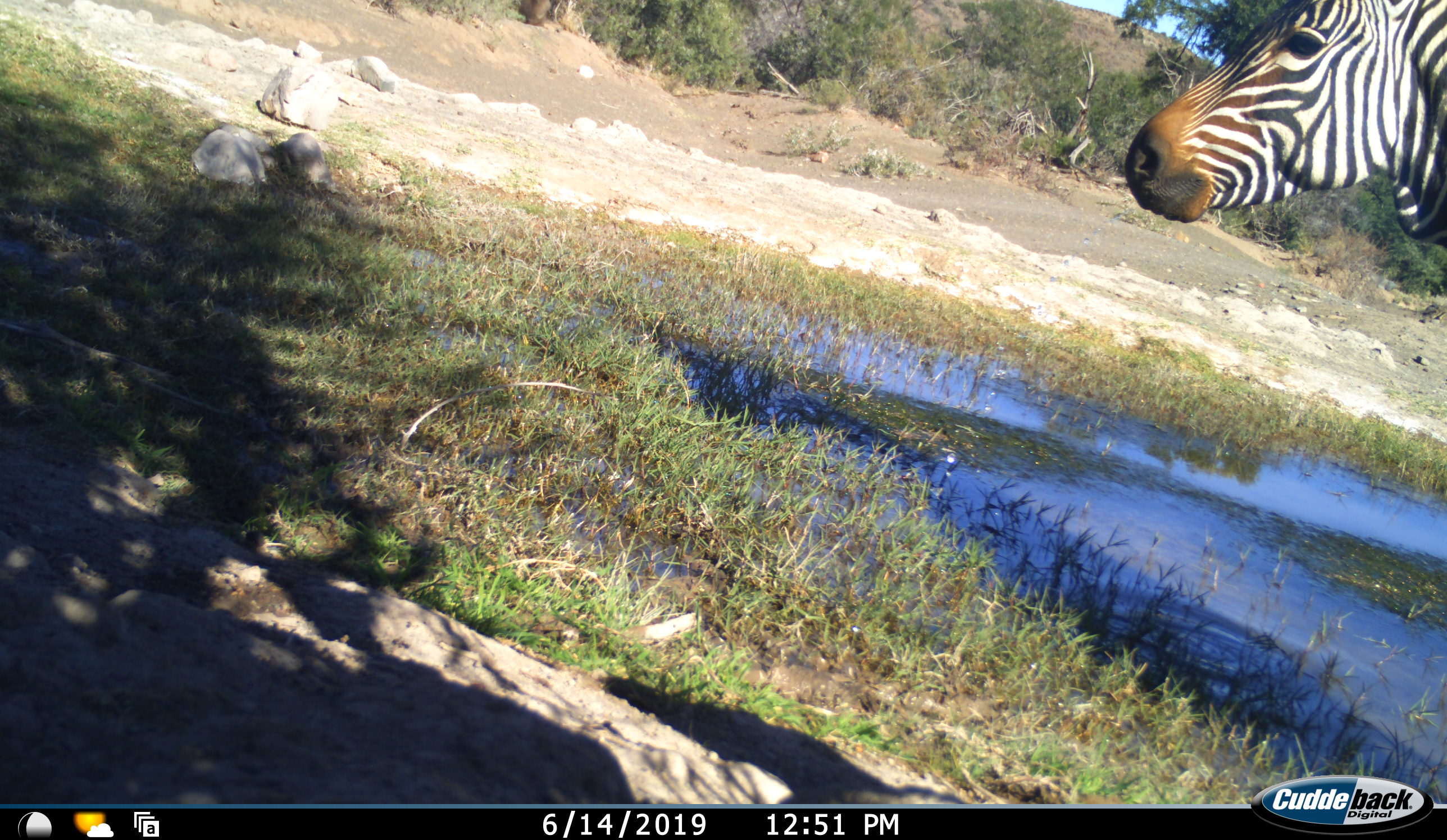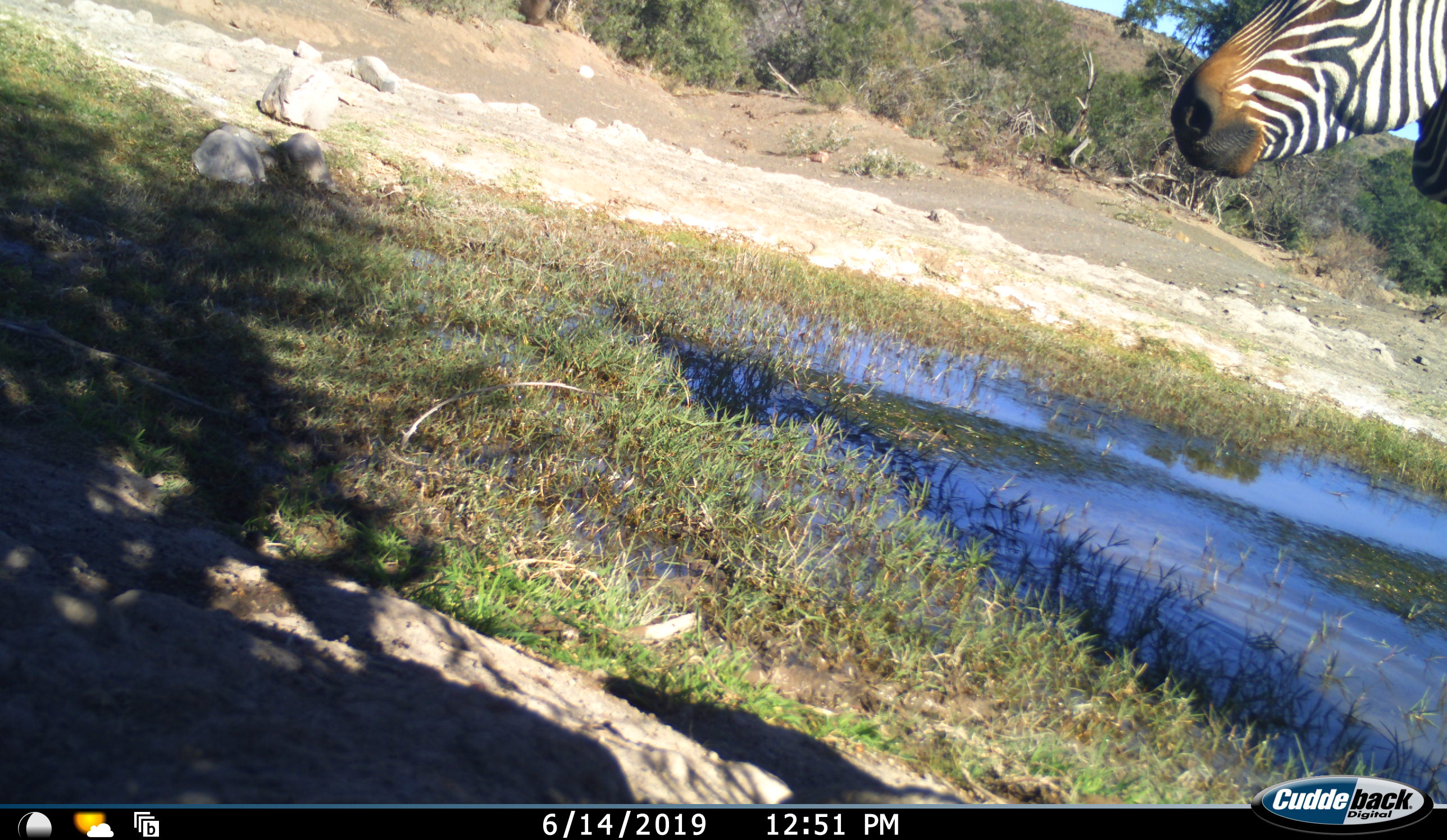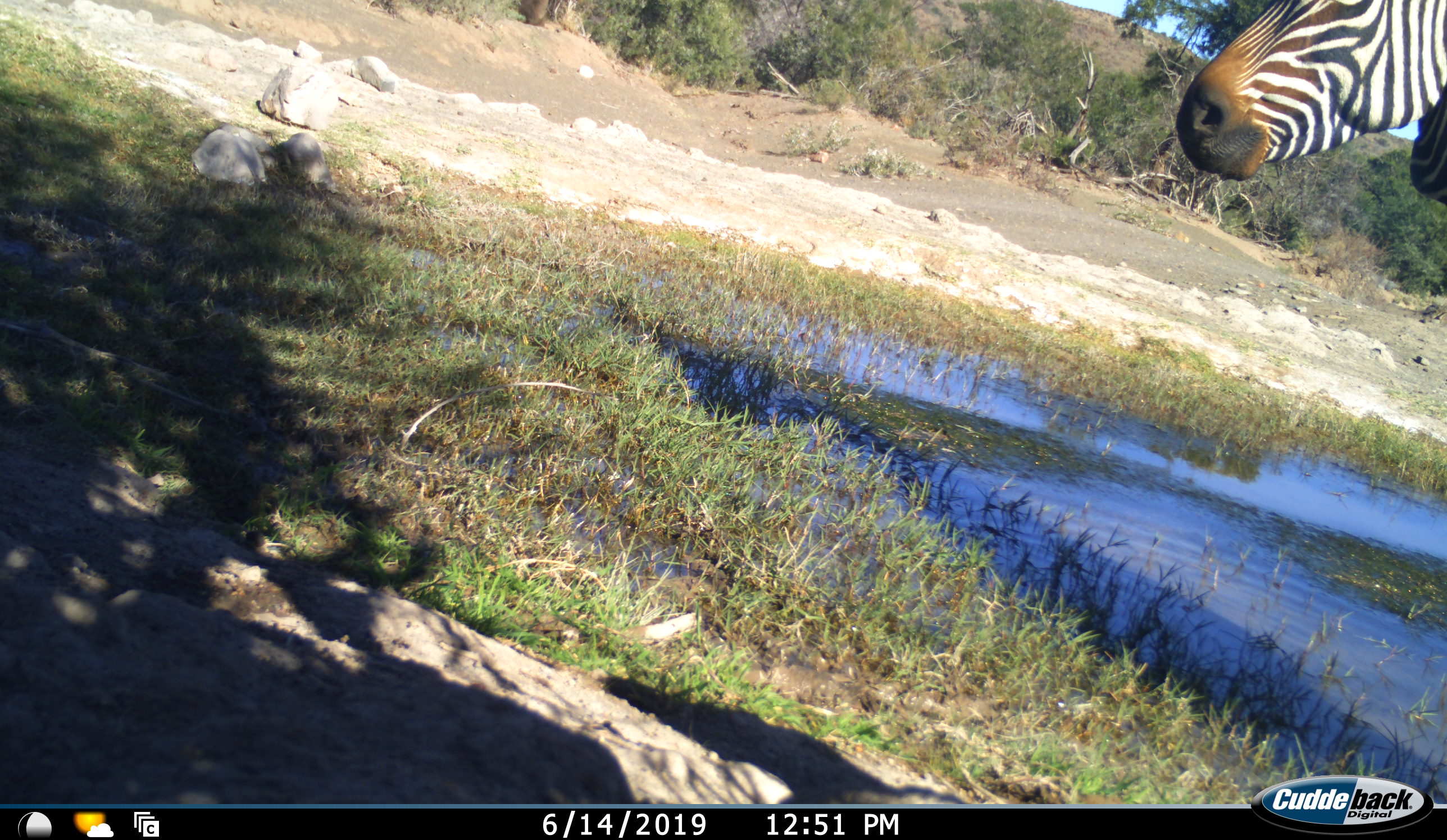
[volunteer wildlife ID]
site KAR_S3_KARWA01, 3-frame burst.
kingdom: Animalia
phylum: Chordata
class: Mammalia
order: Perissodactyla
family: Equidae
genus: Equus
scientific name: Equus zebra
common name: mountain zebra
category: zebramountain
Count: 1.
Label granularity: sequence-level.